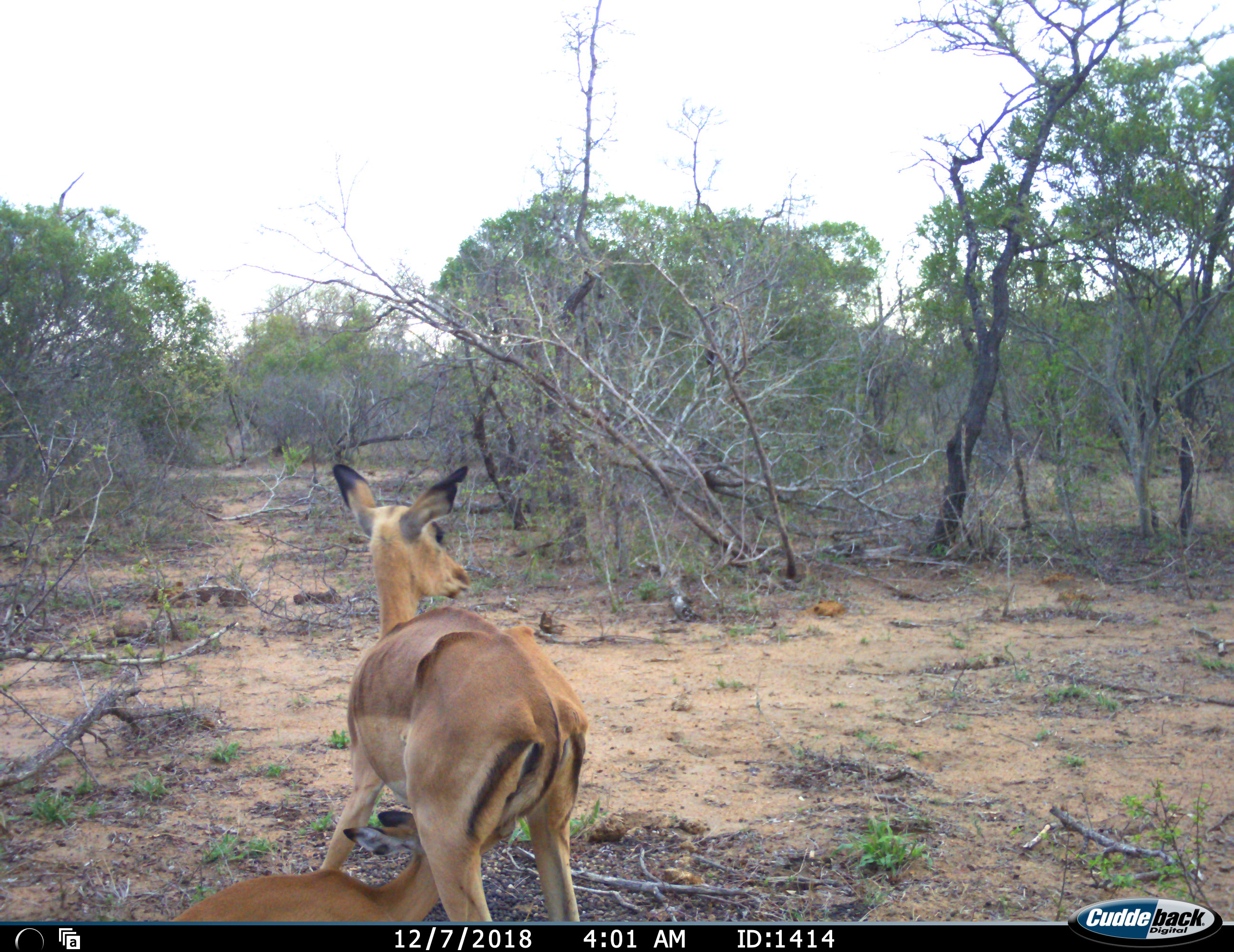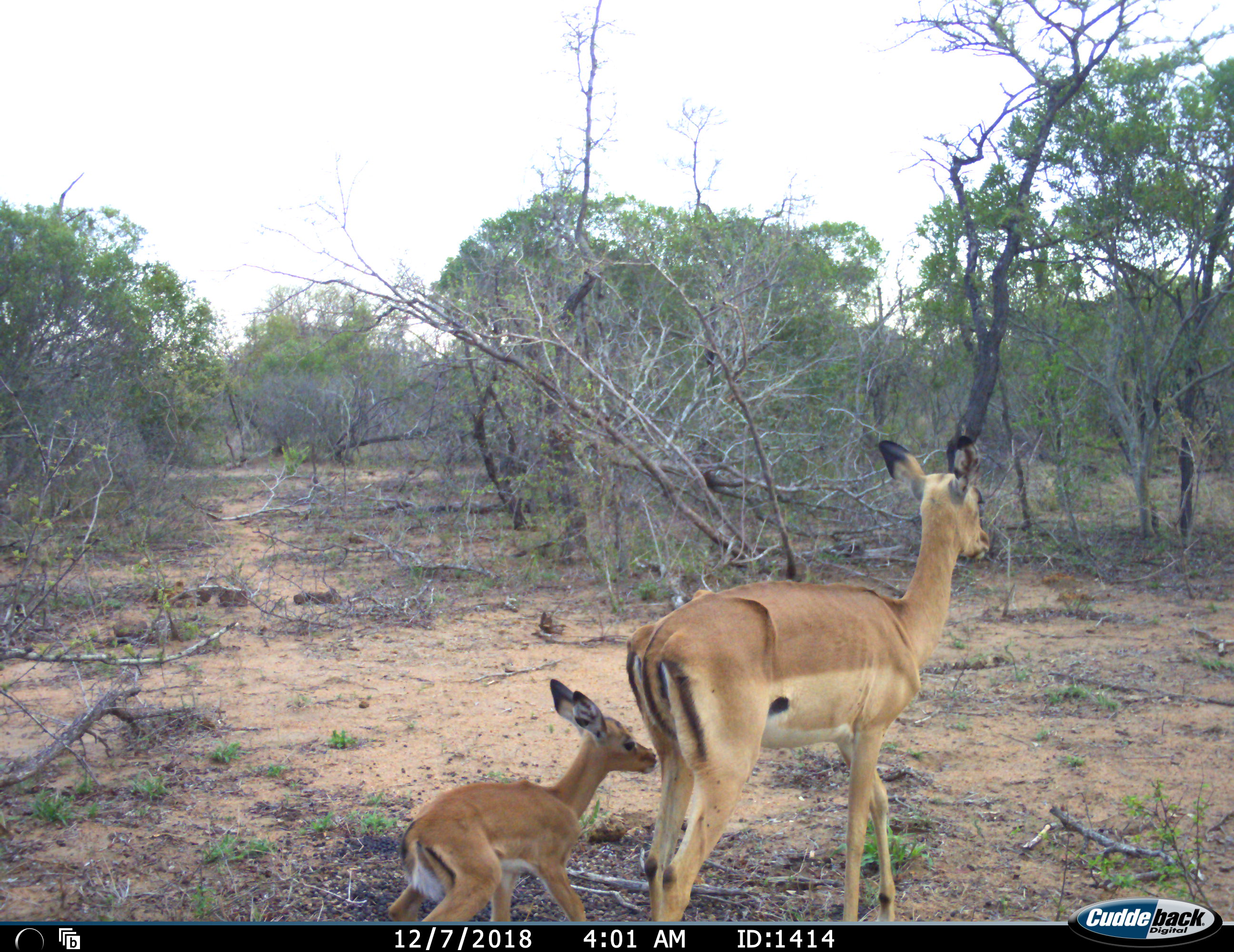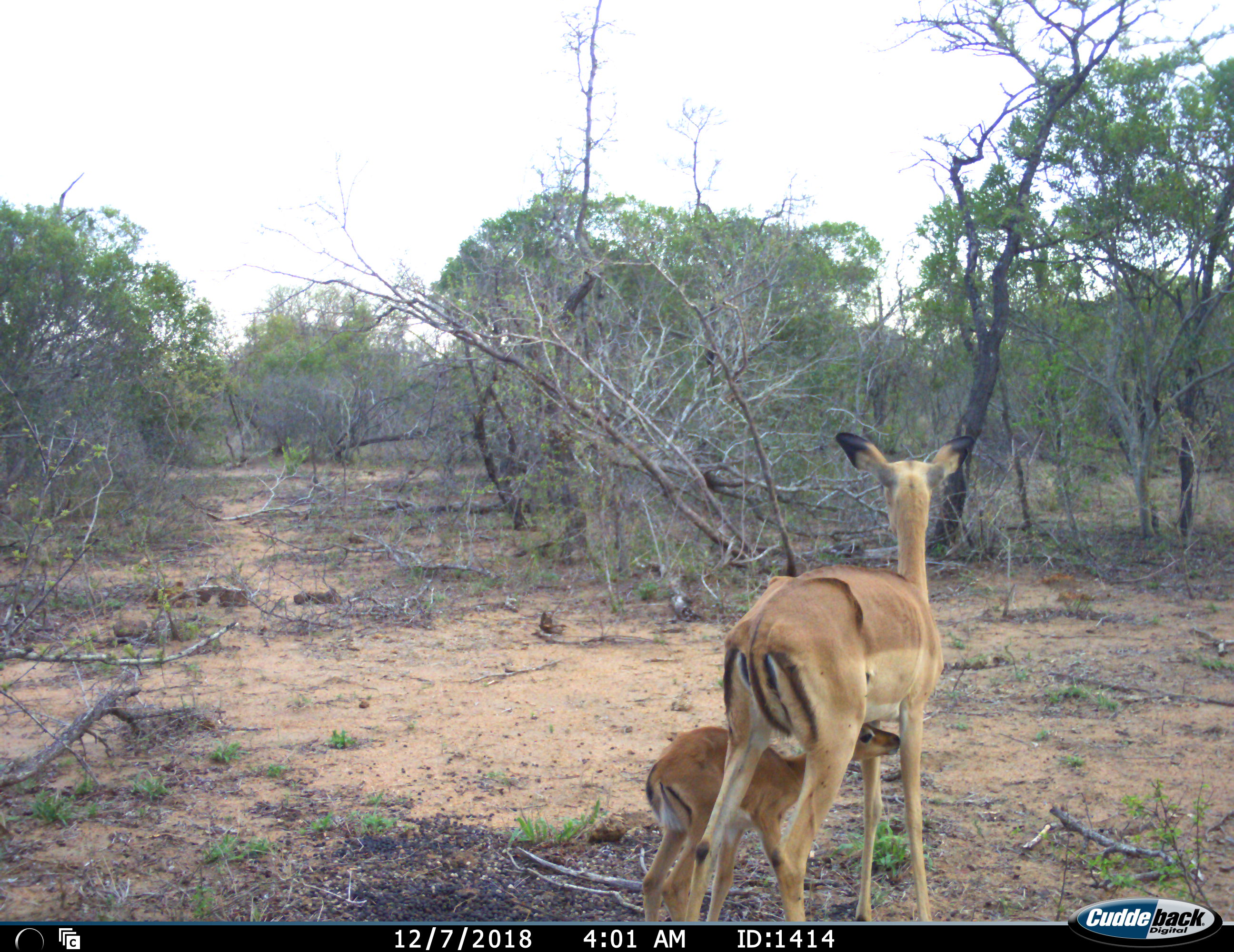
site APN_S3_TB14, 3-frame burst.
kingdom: Animalia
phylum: Chordata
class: Mammalia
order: Artiodactyla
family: Bovidae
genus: Aepyceros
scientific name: Aepyceros melampus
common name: impala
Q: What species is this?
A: Impala (Aepyceros melampus).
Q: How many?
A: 2.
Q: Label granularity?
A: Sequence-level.